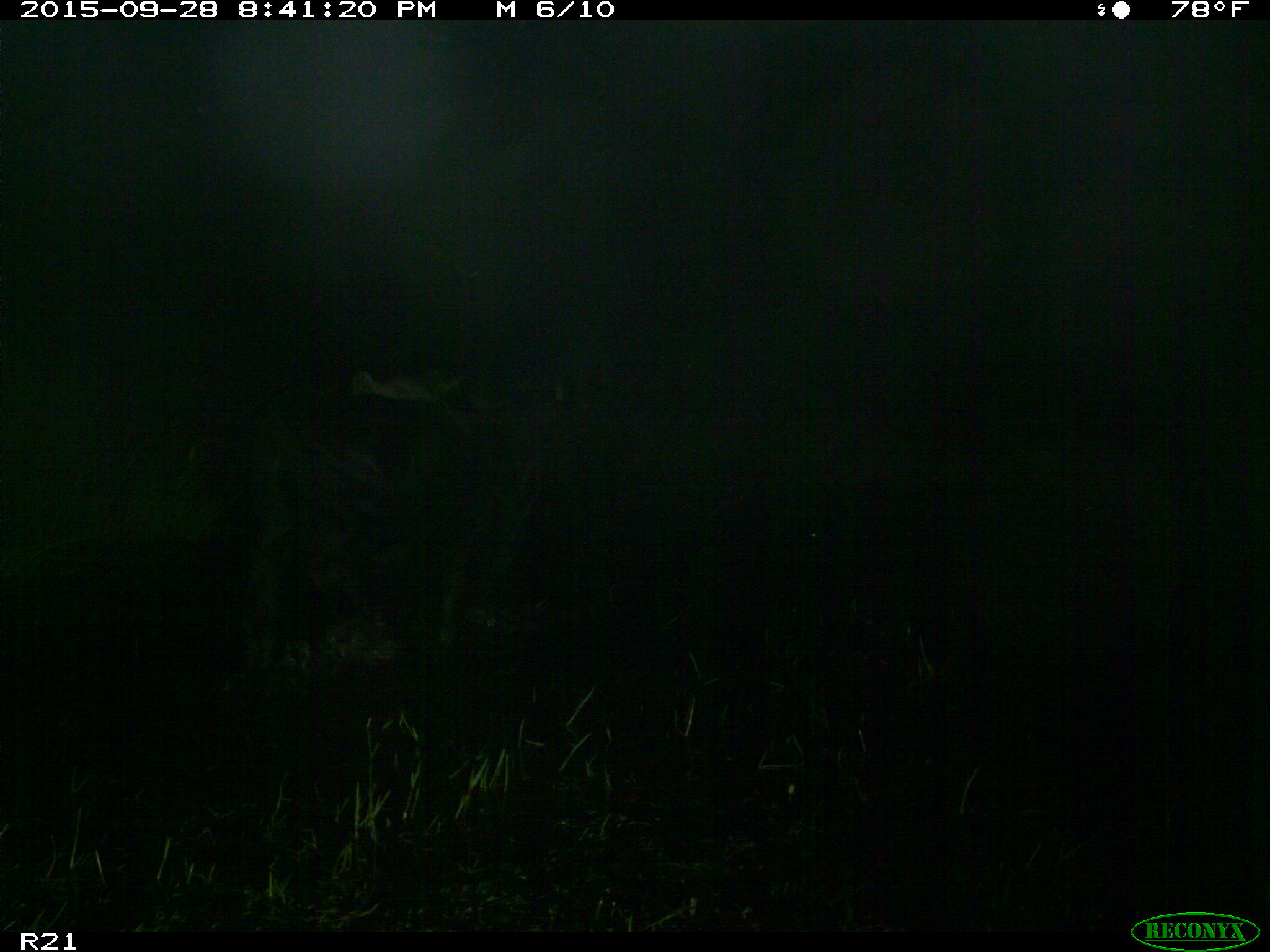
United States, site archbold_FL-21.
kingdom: Animalia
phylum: Chordata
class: Mammalia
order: Artiodactyla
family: Bovidae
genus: Bos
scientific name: Bos taurus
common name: domestic cow